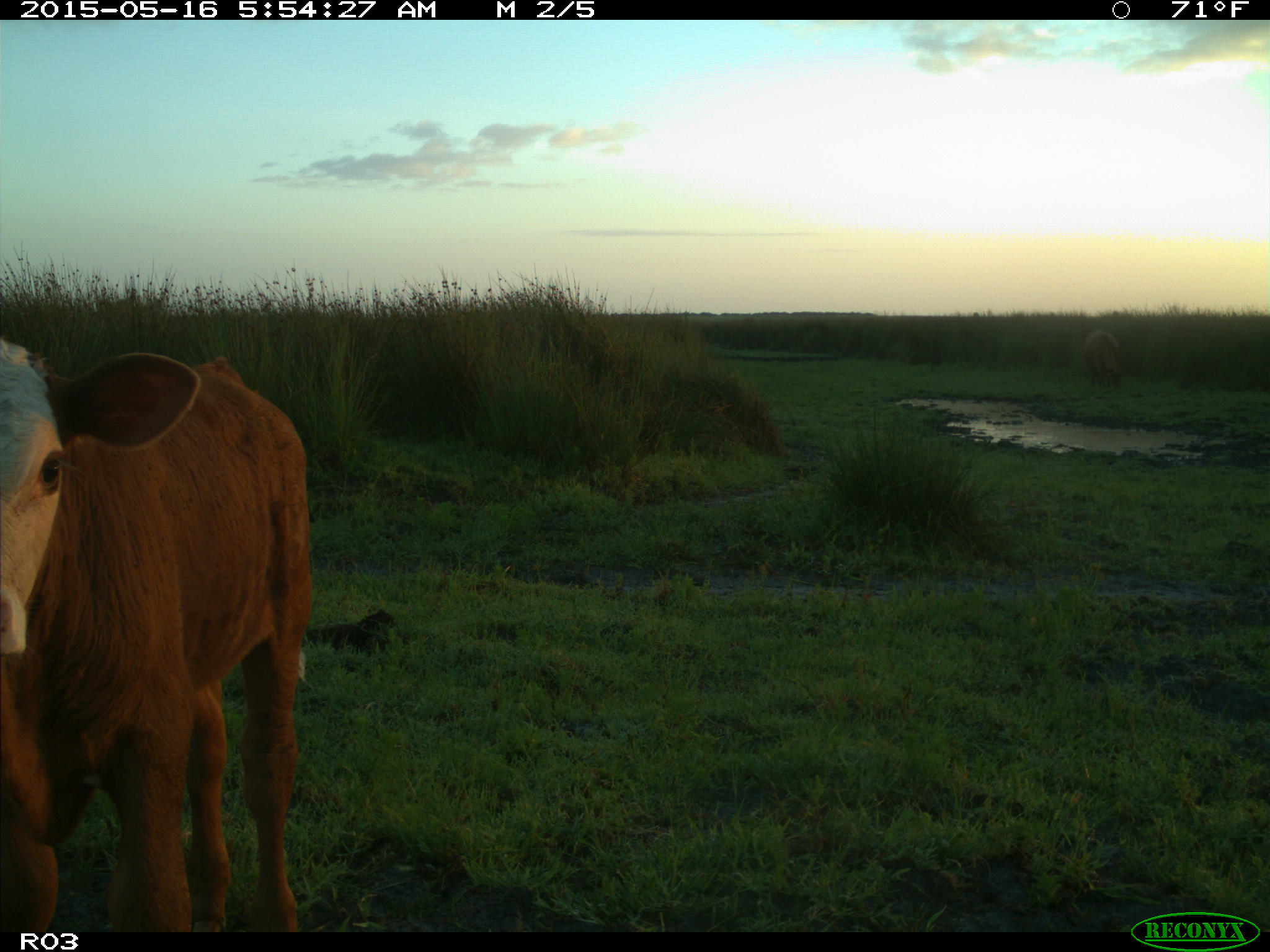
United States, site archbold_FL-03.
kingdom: Animalia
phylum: Chordata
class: Mammalia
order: Artiodactyla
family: Bovidae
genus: Bos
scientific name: Bos taurus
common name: domestic cow